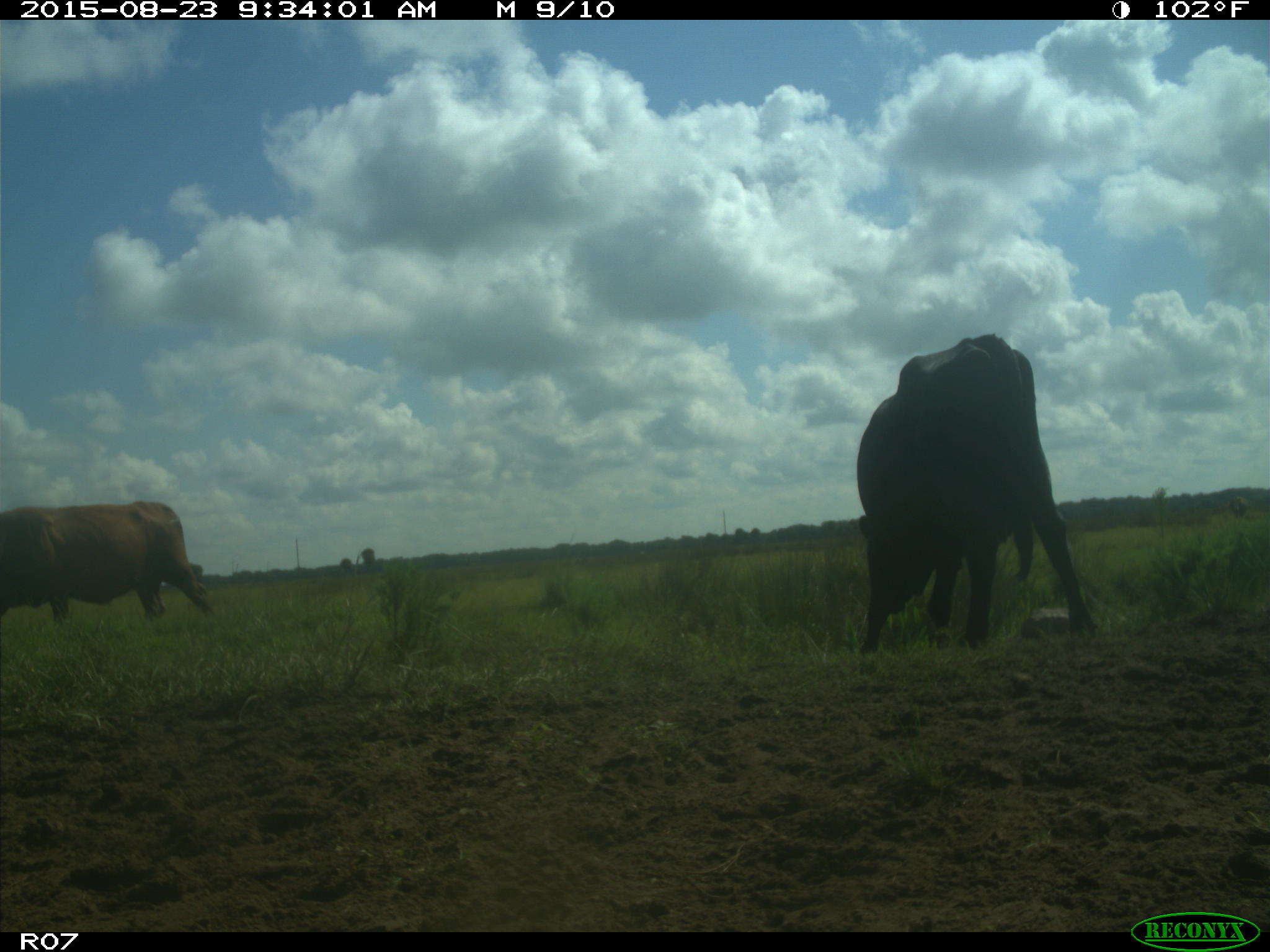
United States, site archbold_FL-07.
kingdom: Animalia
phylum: Chordata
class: Mammalia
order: Artiodactyla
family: Bovidae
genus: Bos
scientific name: Bos taurus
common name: domestic cow